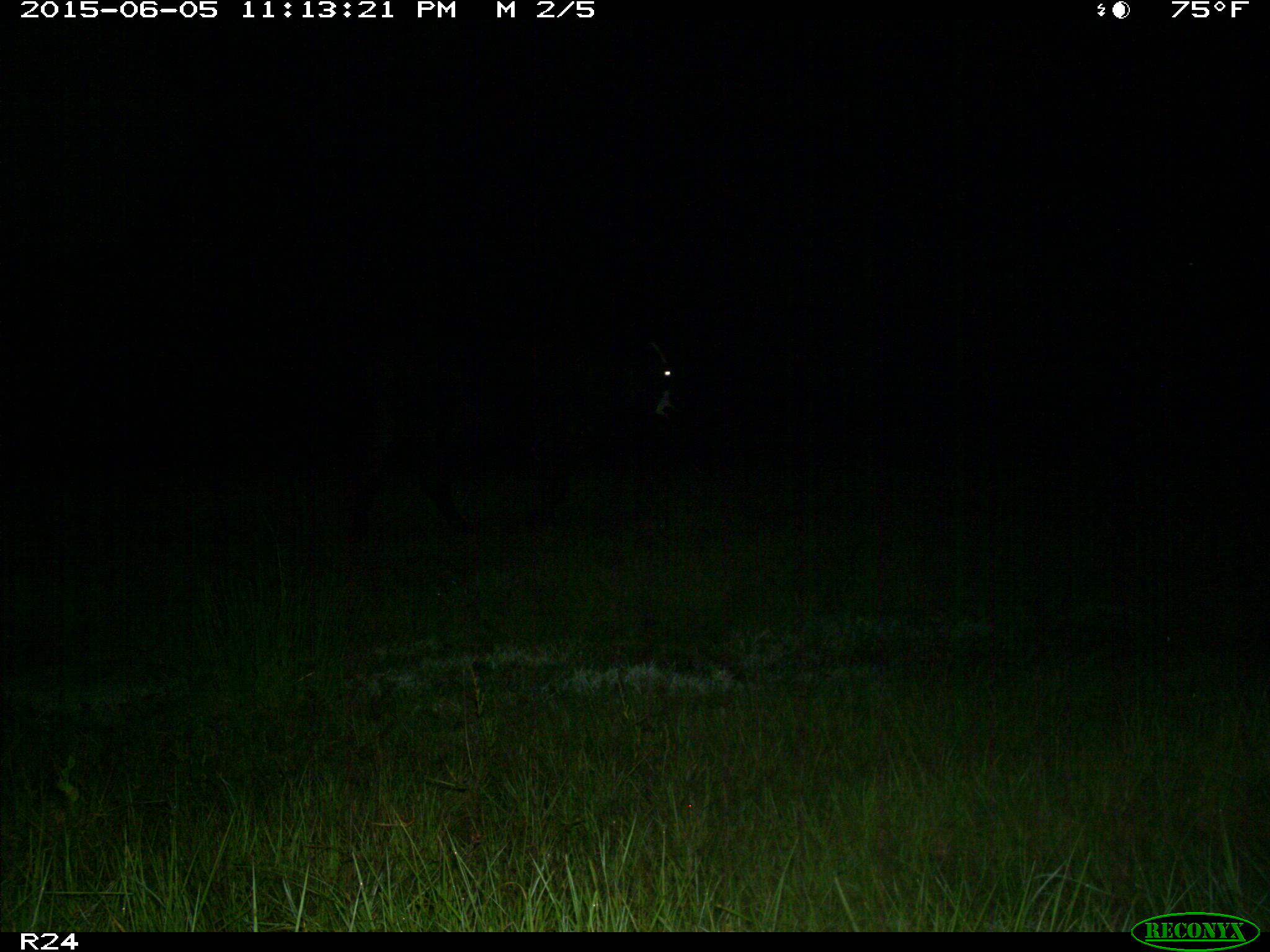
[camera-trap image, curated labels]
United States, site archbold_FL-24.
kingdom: Animalia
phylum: Chordata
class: Mammalia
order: Artiodactyla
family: Bovidae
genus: Bos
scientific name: Bos taurus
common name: domestic cow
Bos taurus (domestic cow).